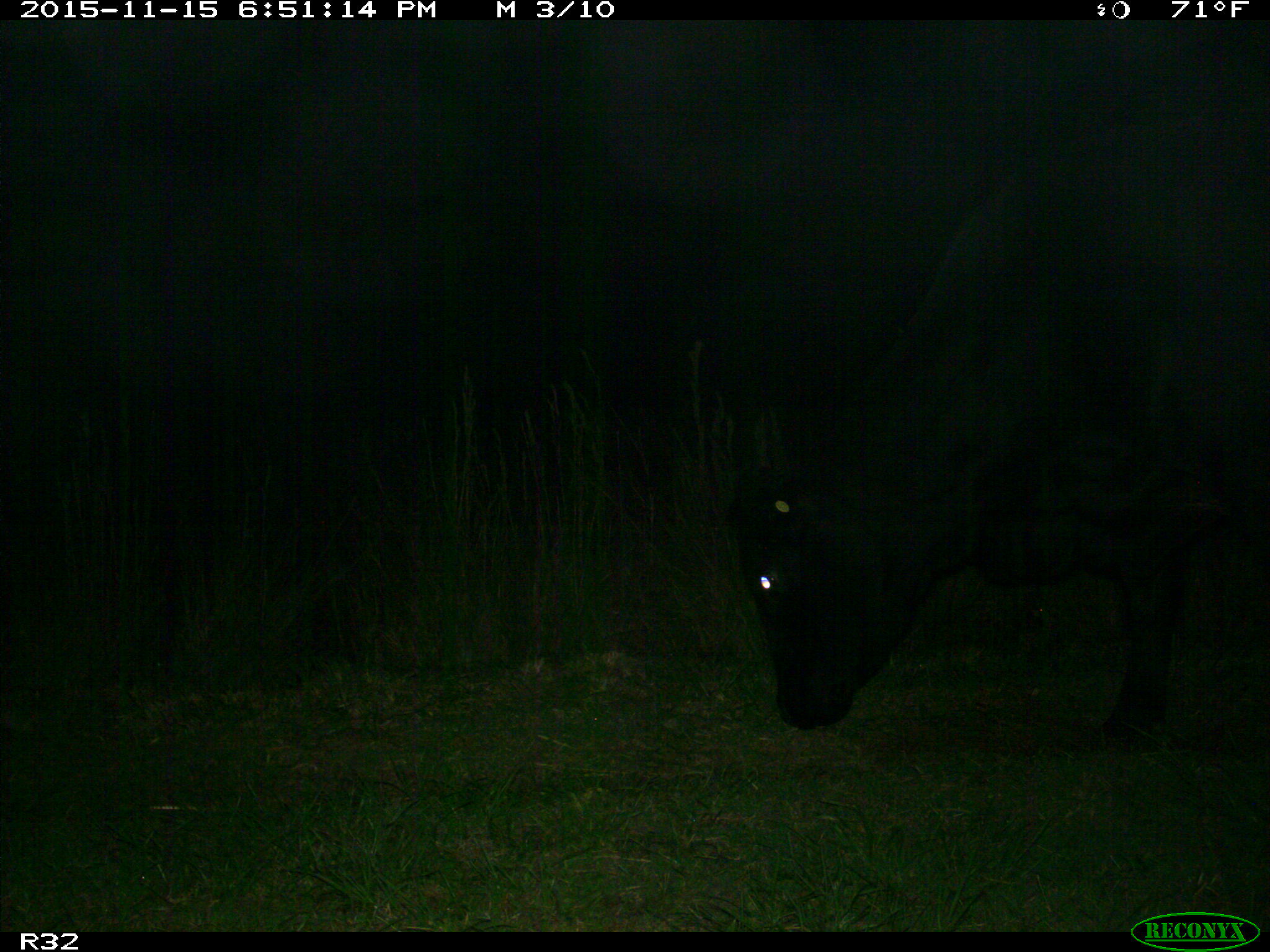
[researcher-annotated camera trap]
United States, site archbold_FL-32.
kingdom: Animalia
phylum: Chordata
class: Mammalia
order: Artiodactyla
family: Bovidae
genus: Bos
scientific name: Bos taurus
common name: domestic cow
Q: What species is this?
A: Bos taurus (domestic cow).